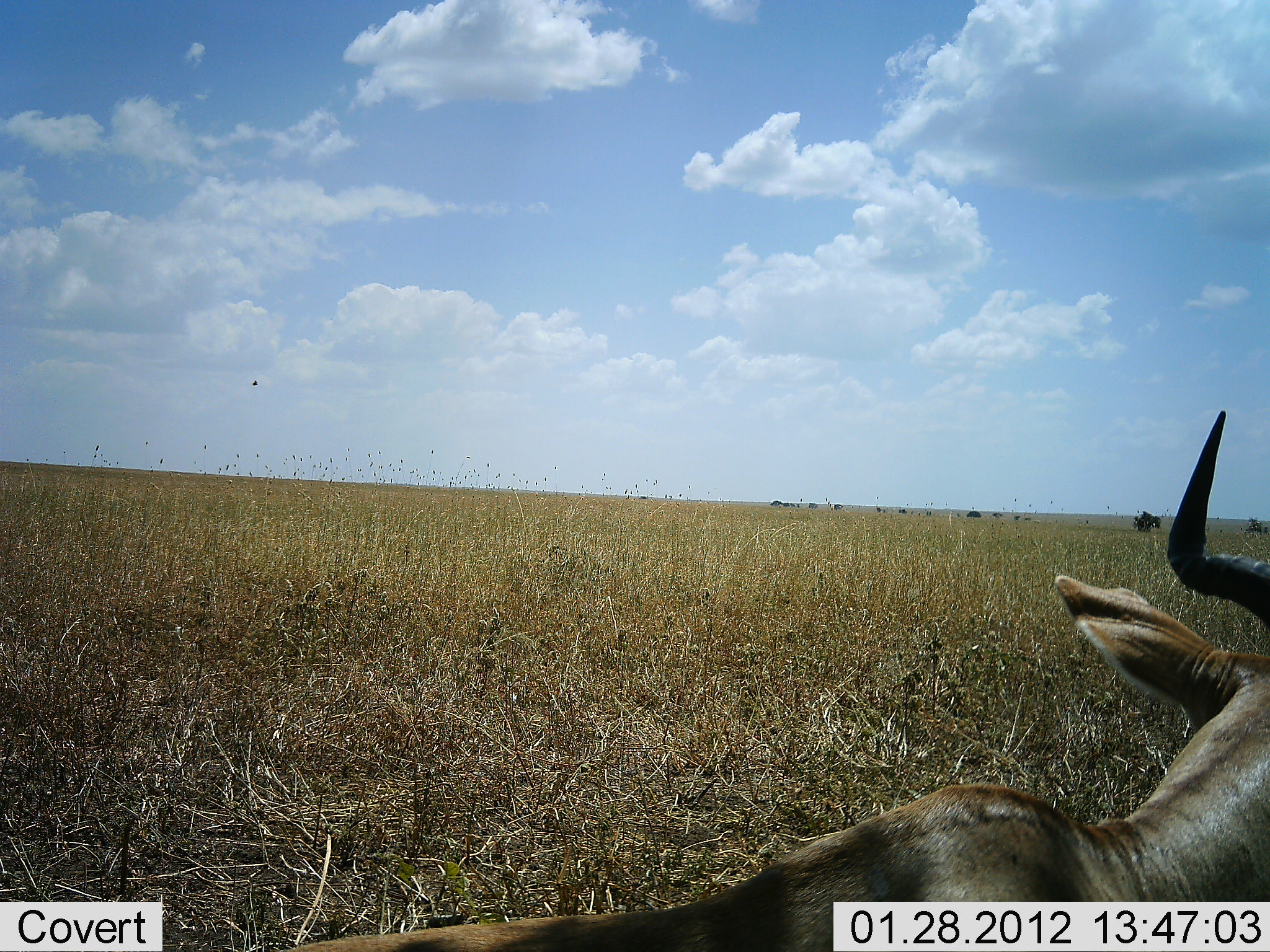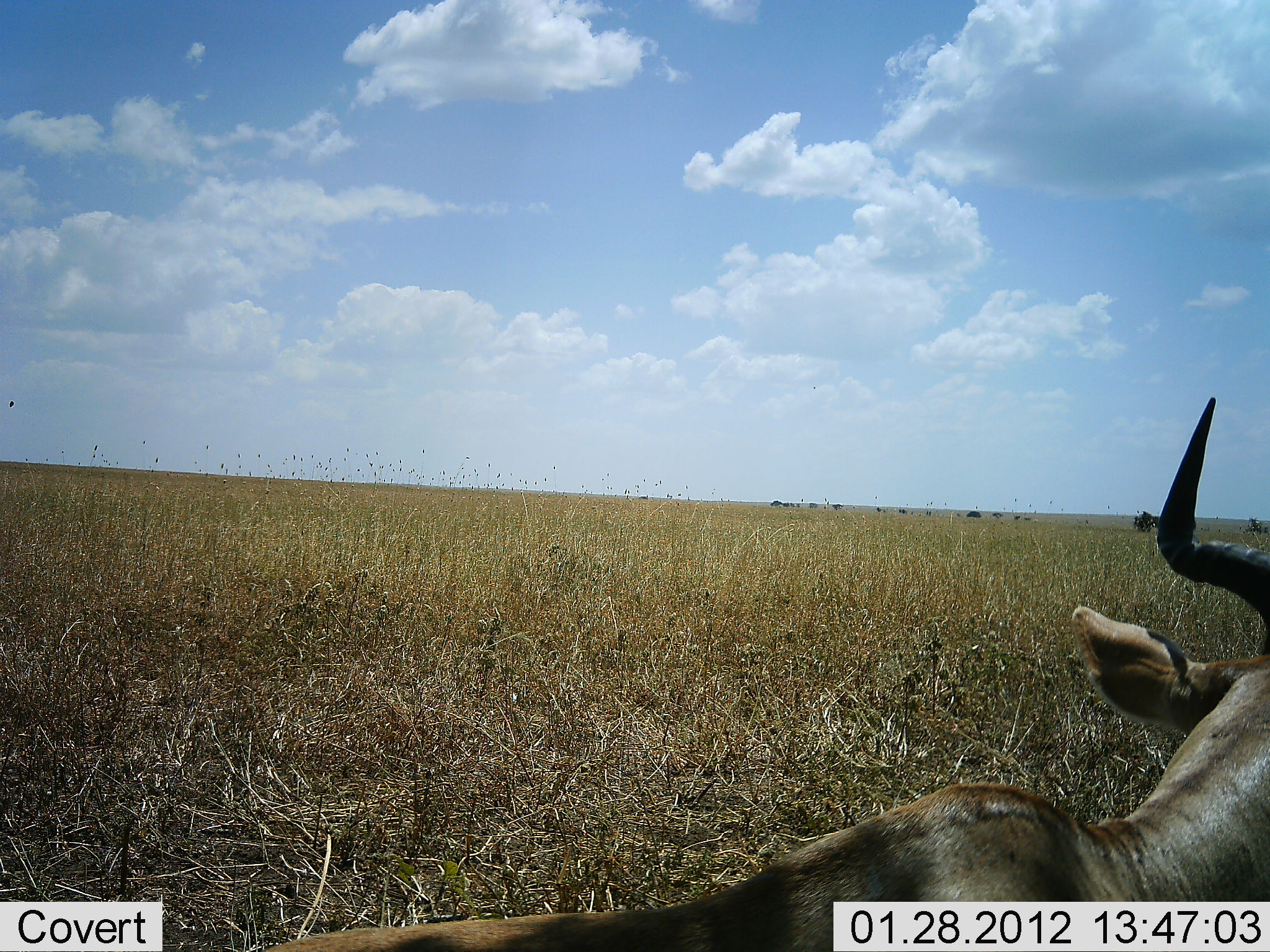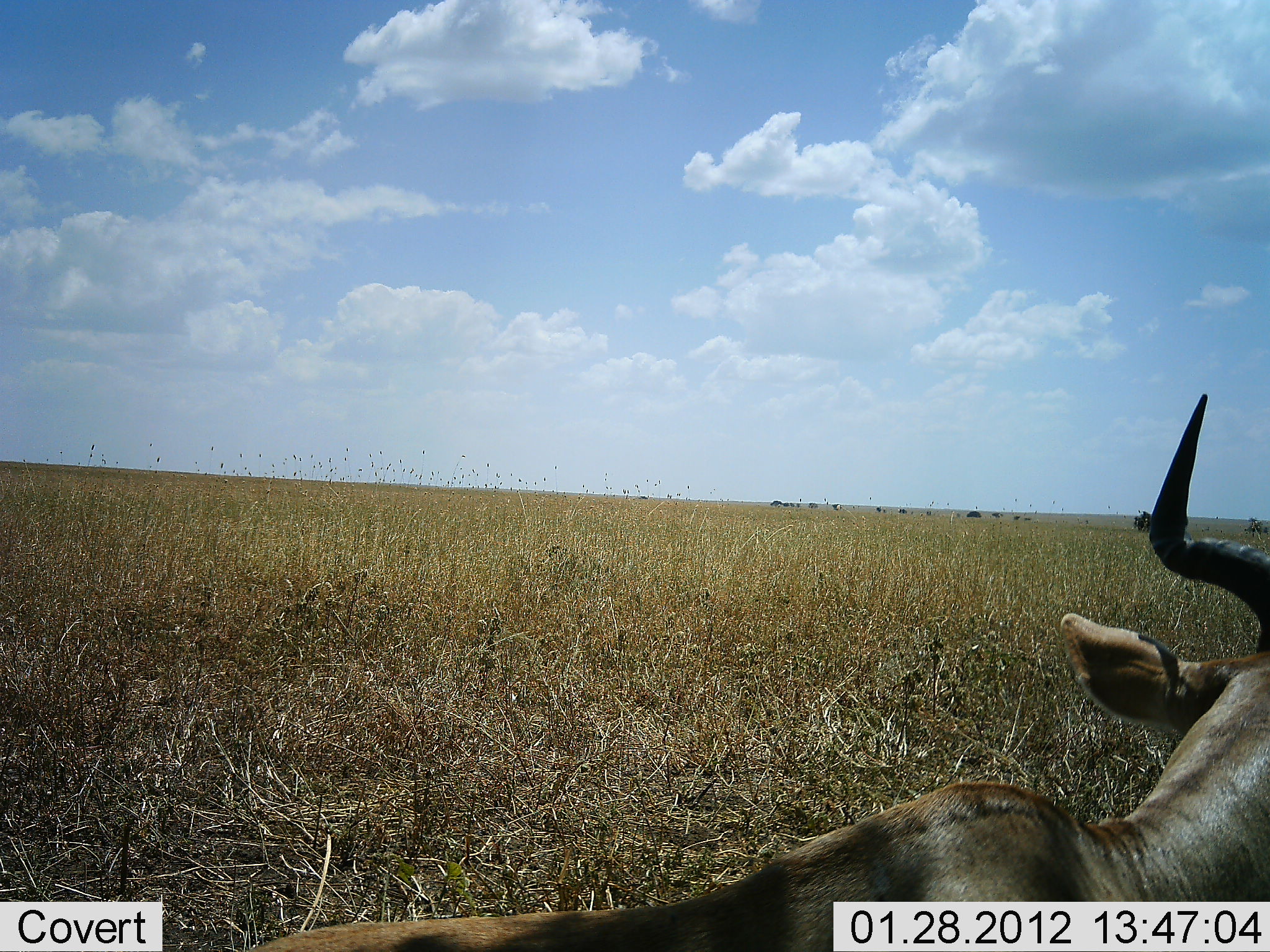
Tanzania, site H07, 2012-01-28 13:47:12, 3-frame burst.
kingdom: Animalia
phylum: Chordata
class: Mammalia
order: Artiodactyla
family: Bovidae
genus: Alcelaphus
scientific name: Alcelaphus buselaphus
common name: hartebeest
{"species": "hartebeest (Alcelaphus buselaphus)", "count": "1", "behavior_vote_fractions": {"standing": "12%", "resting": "88%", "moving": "0%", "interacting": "0%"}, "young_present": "0%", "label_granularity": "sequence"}